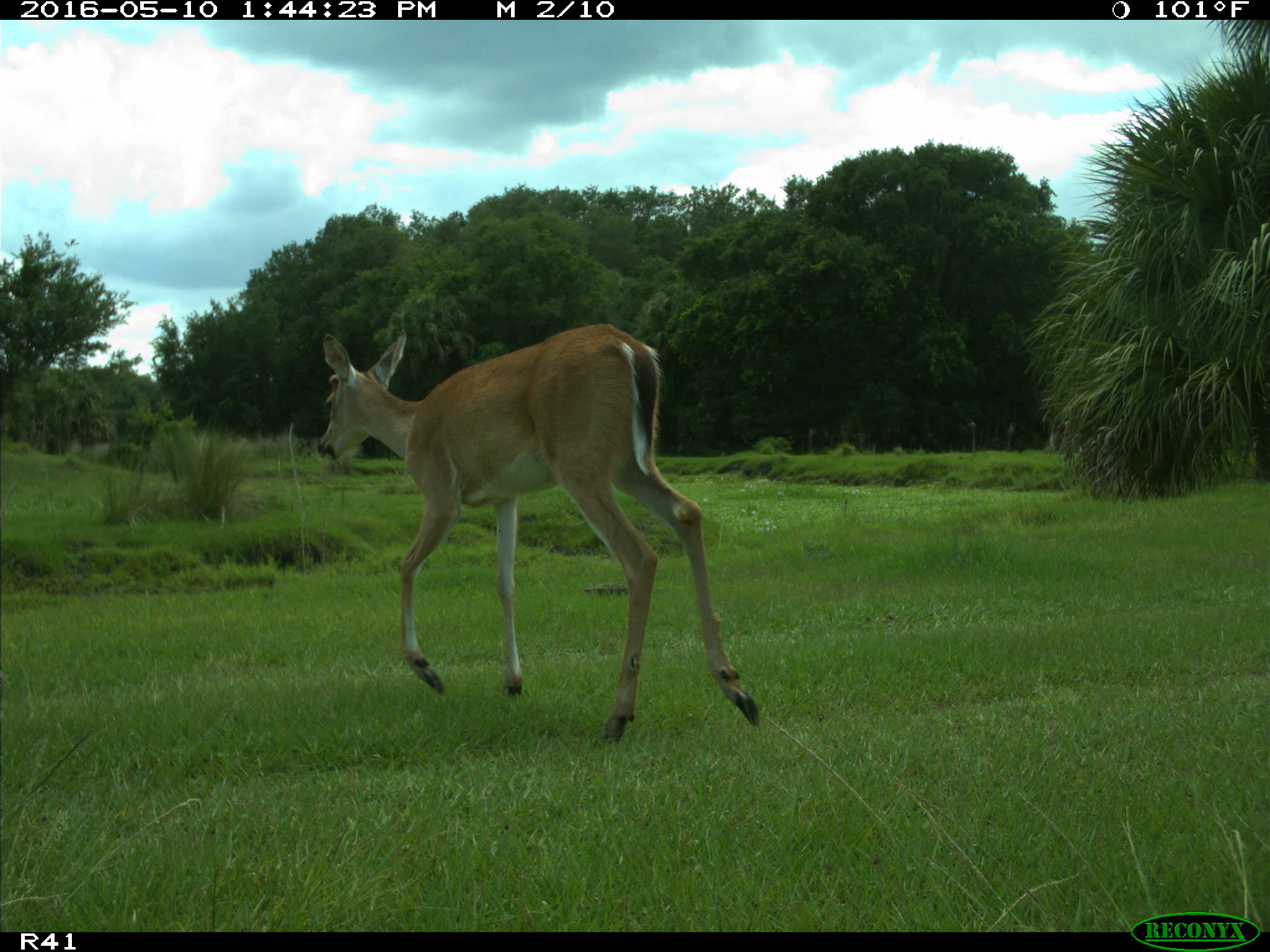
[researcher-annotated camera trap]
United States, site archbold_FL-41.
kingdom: Animalia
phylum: Chordata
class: Mammalia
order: Artiodactyla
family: Cervidae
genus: Odocoileus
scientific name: Odocoileus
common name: deer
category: unidentified deer